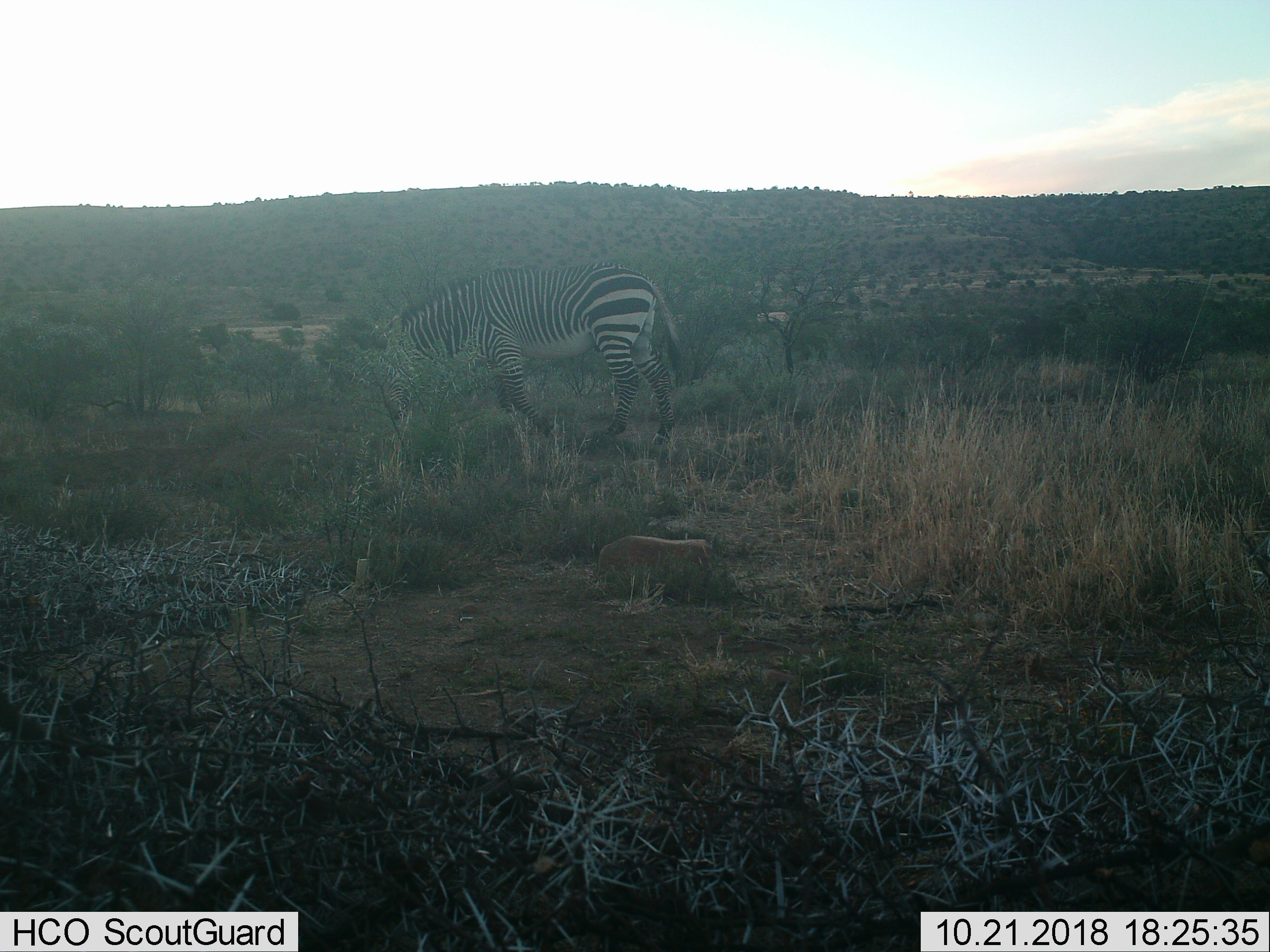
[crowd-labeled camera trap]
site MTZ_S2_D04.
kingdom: Animalia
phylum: Chordata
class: Mammalia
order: Perissodactyla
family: Equidae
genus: Equus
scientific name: Equus zebra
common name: mountain zebra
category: zebramountain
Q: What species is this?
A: Zebramountain (mountain zebra) (Equus zebra).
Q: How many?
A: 1.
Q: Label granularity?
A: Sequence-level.